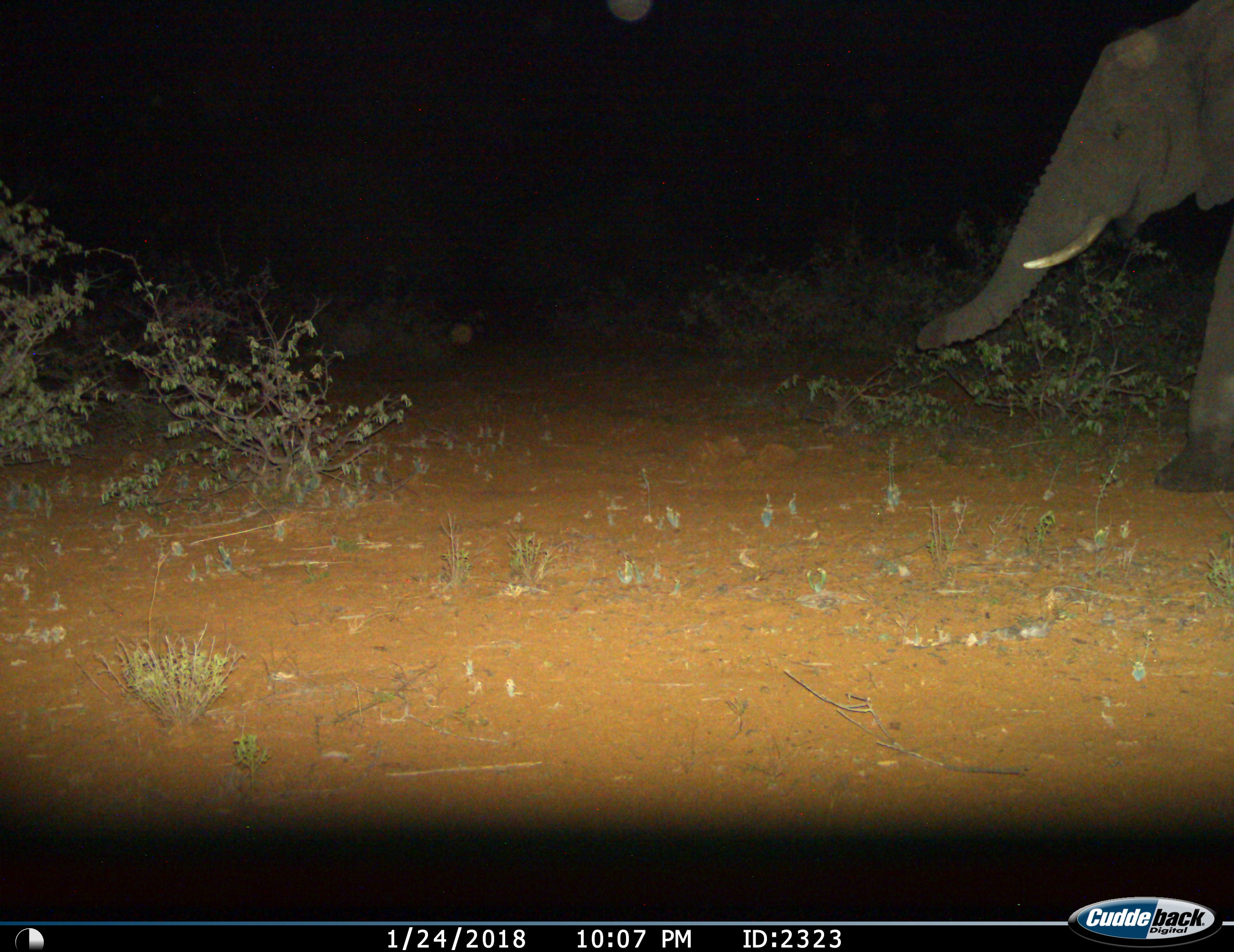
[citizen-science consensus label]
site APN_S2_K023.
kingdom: Animalia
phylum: Chordata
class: Mammalia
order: Proboscidea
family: Elephantidae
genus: Loxodonta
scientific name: Loxodonta africana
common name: african bush elephant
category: elephant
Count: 1.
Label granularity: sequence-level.